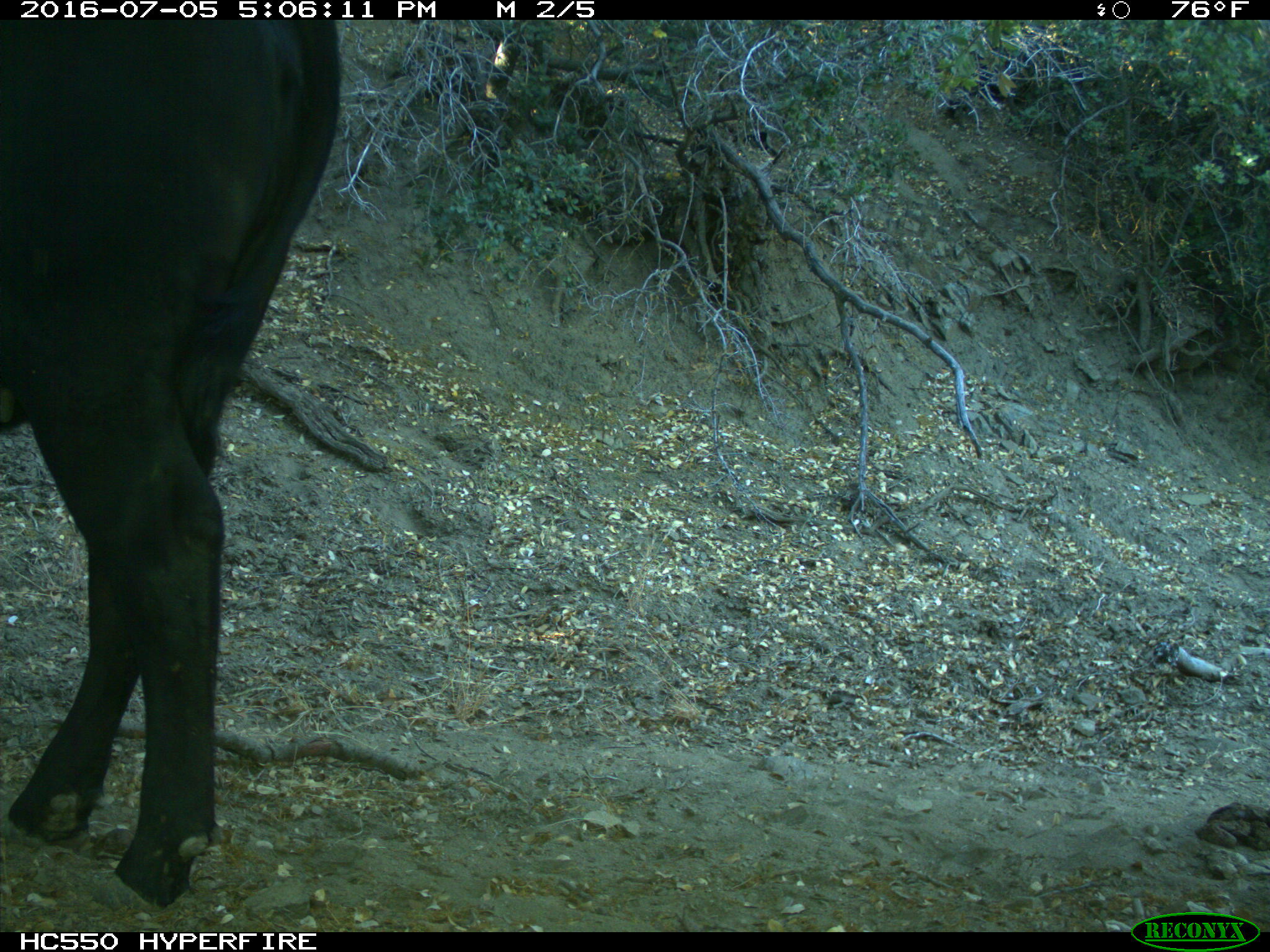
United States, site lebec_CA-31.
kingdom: Animalia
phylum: Chordata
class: Mammalia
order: Artiodactyla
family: Bovidae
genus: Bos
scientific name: Bos taurus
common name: domestic cow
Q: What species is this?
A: Bos taurus (domestic cow).